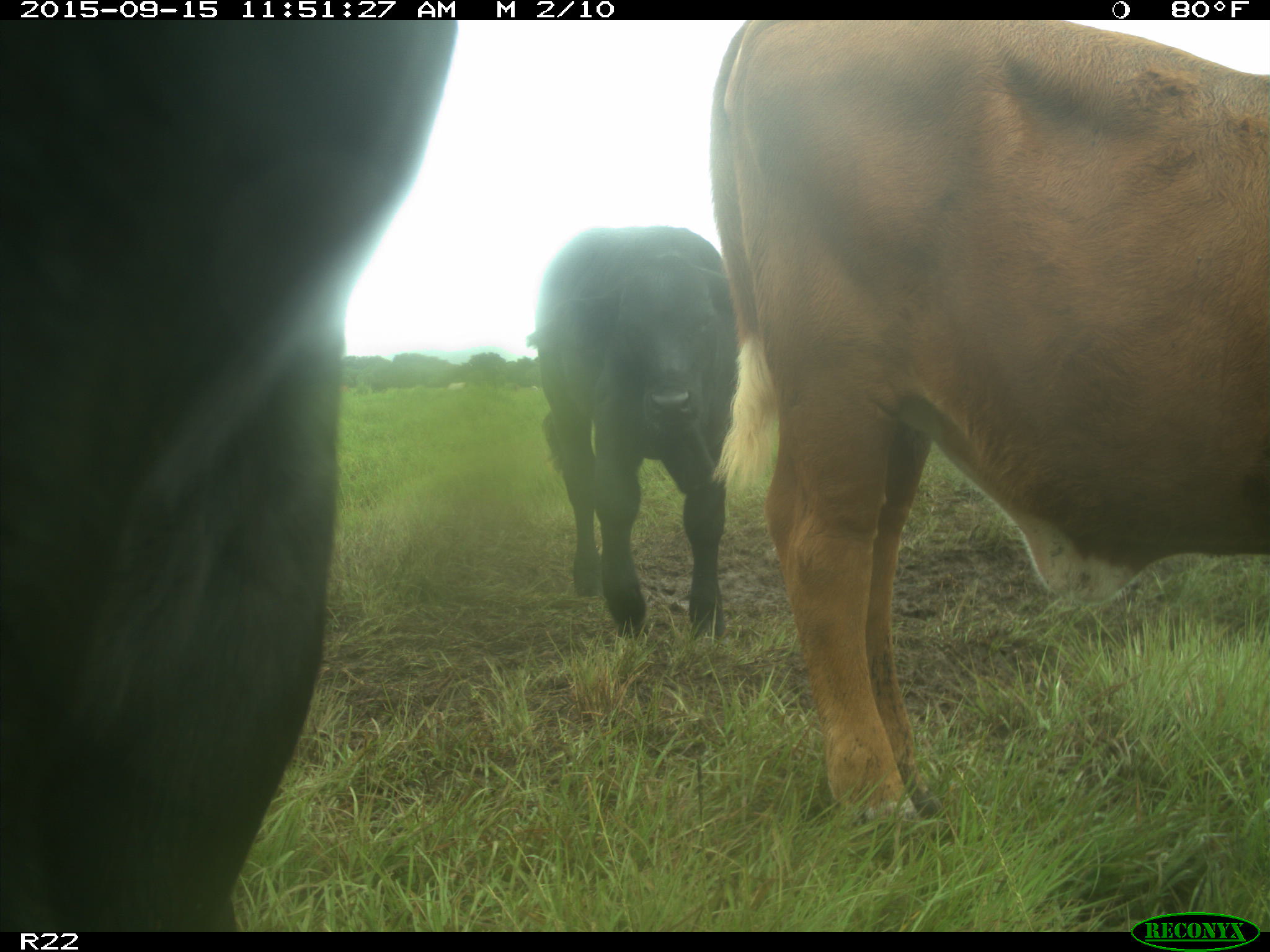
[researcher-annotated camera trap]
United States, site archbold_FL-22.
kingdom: Animalia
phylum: Chordata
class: Mammalia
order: Artiodactyla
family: Bovidae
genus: Bos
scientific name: Bos taurus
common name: domestic cow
Bos taurus (domestic cow).